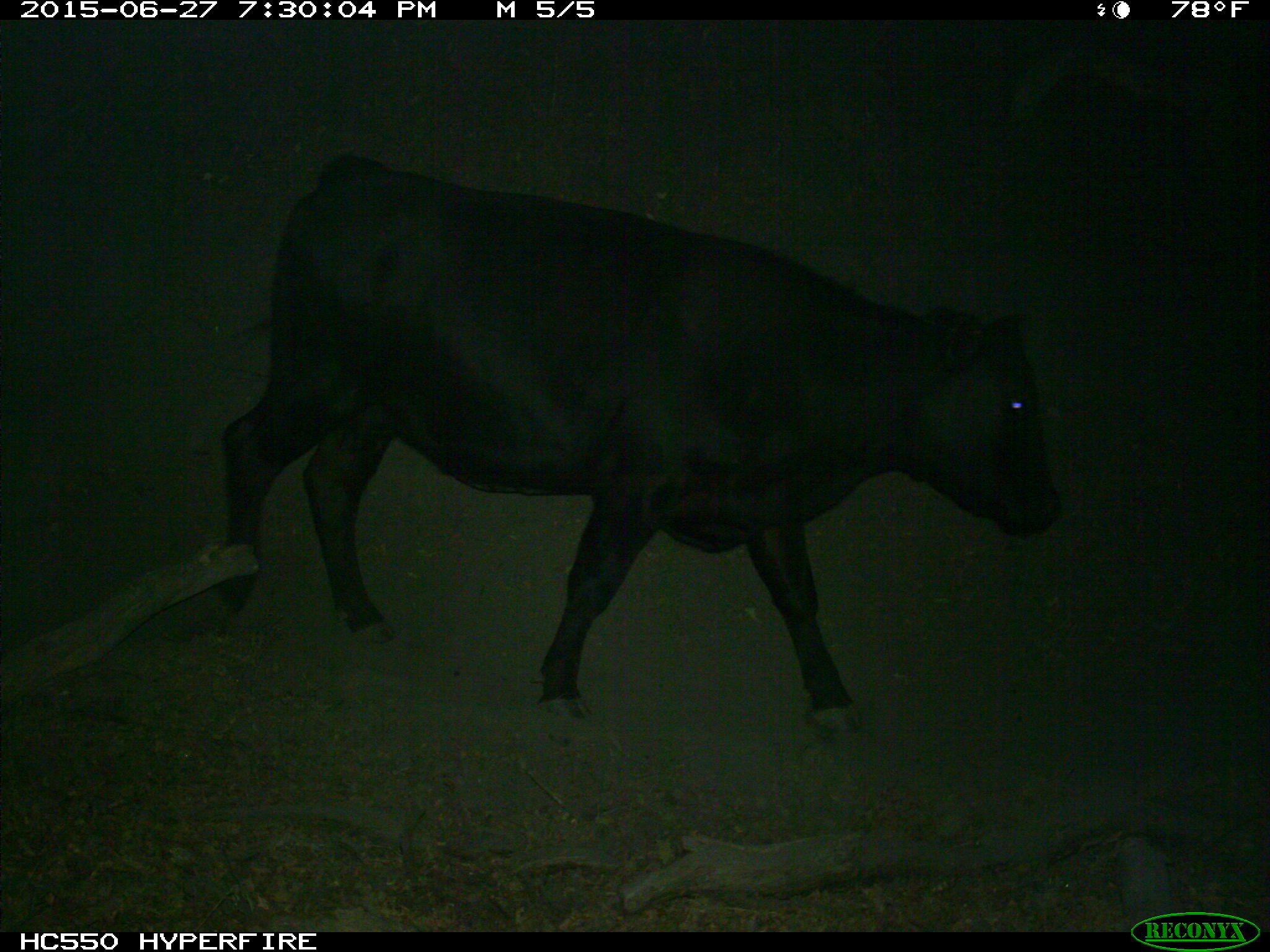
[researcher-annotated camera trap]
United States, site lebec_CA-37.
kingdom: Animalia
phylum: Chordata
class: Mammalia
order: Artiodactyla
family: Bovidae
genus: Bos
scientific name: Bos taurus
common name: domestic cow